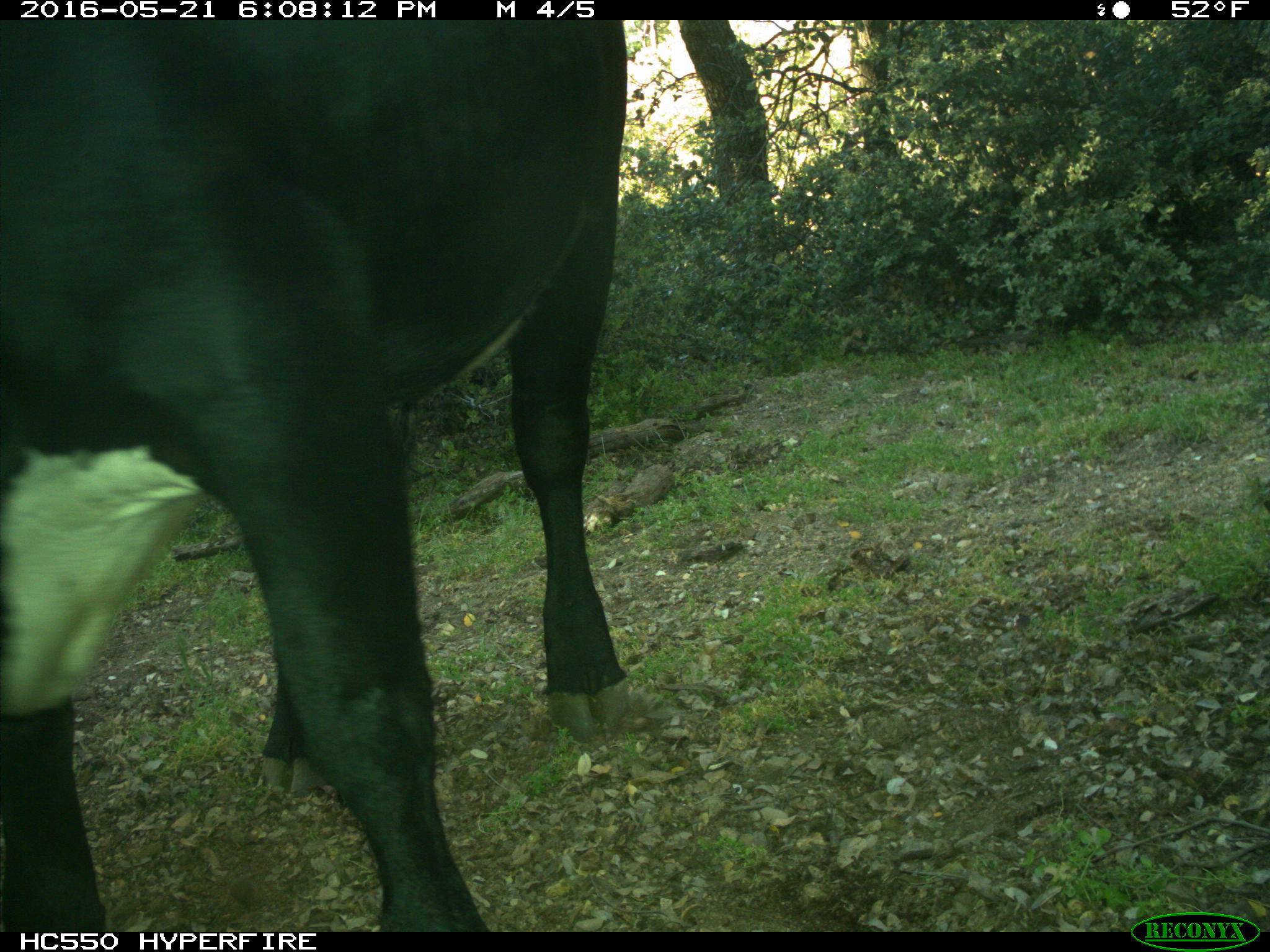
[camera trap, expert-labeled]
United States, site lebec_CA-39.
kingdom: Animalia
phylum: Chordata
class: Mammalia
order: Artiodactyla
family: Bovidae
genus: Bos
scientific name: Bos taurus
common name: domestic cow